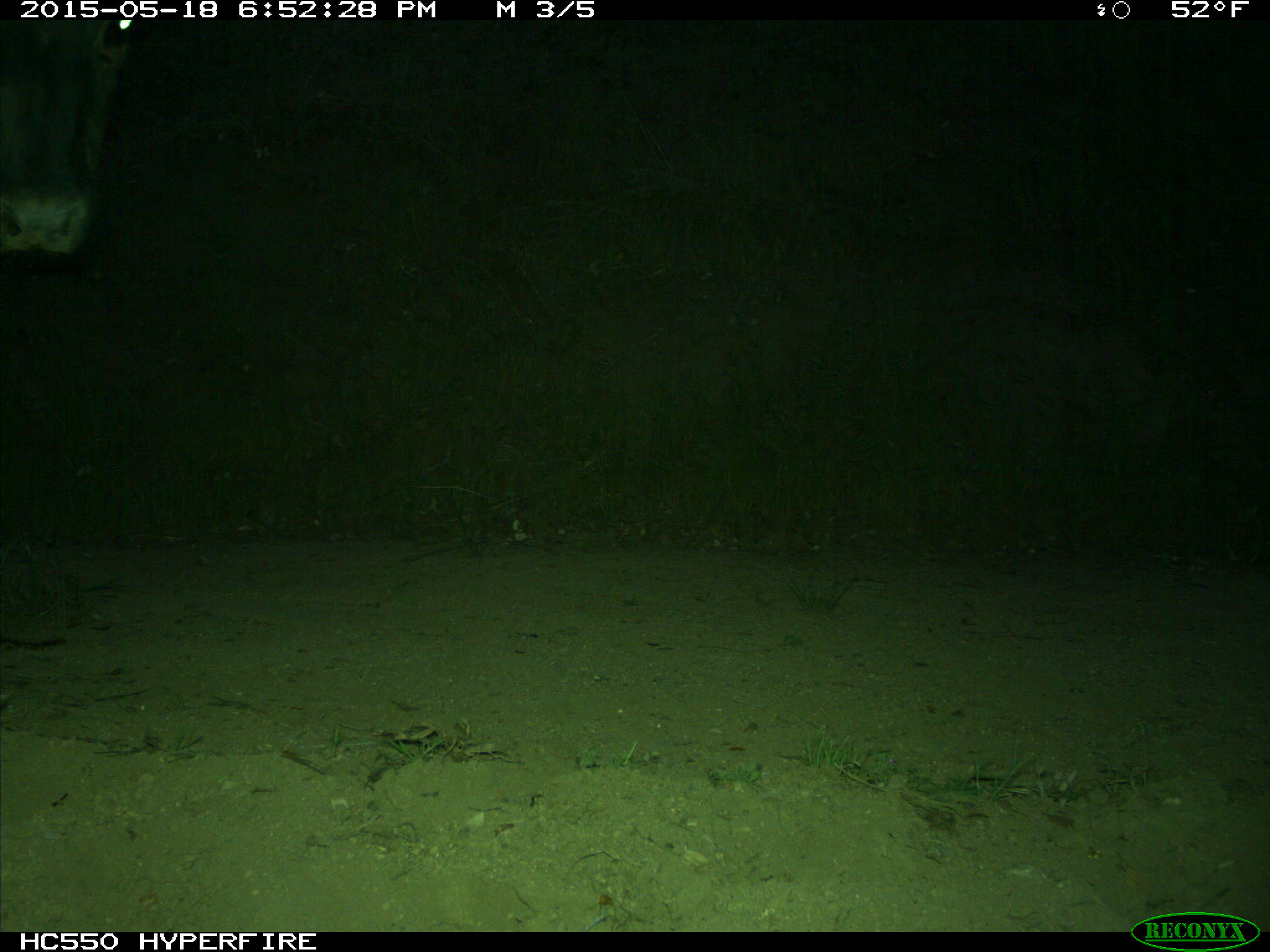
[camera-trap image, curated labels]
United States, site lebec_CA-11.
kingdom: Animalia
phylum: Chordata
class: Mammalia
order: Artiodactyla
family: Bovidae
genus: Bos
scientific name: Bos taurus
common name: domestic cow